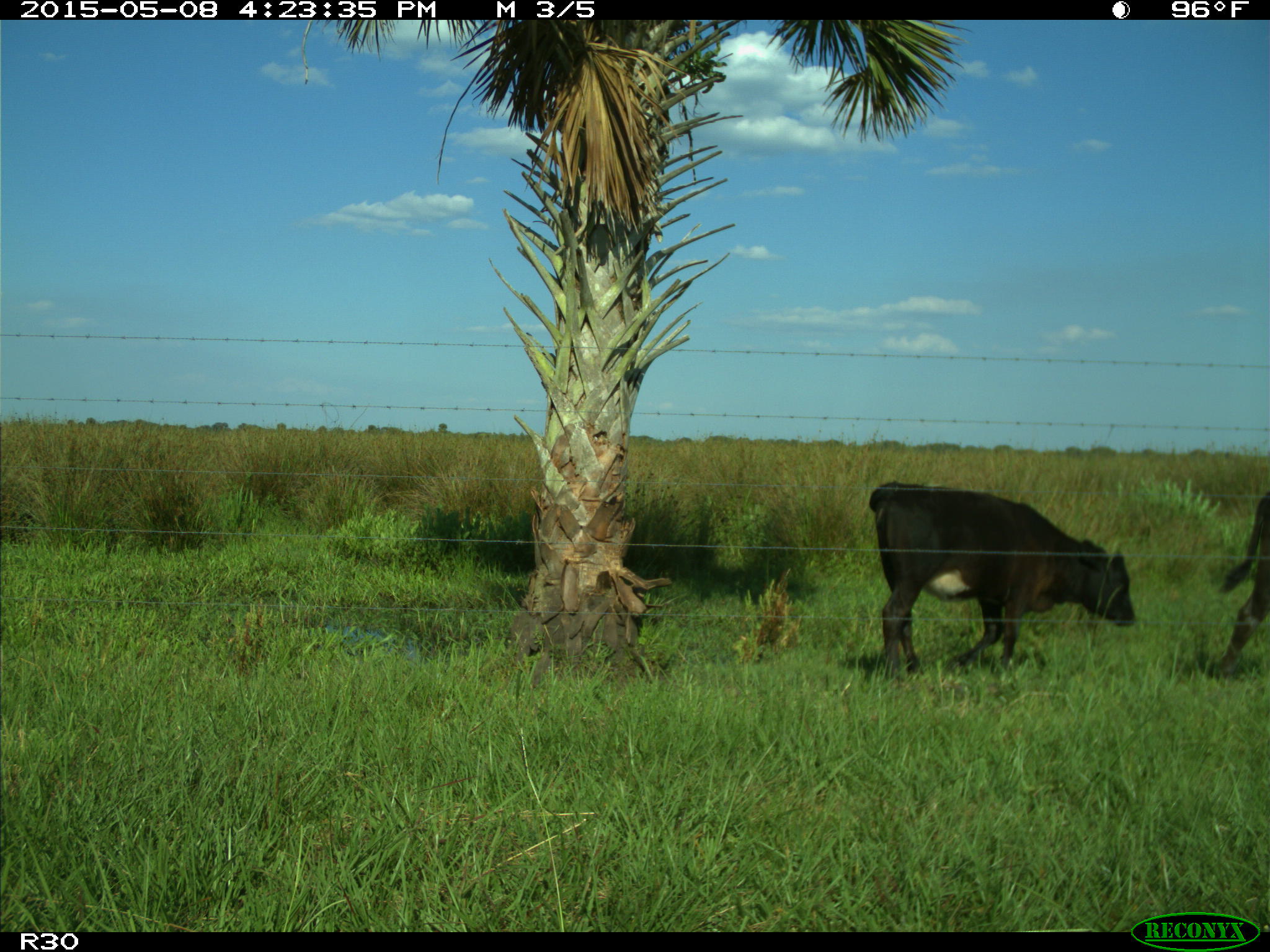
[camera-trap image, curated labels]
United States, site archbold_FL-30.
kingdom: Animalia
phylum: Chordata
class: Mammalia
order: Artiodactyla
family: Bovidae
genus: Bos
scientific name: Bos taurus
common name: domestic cow